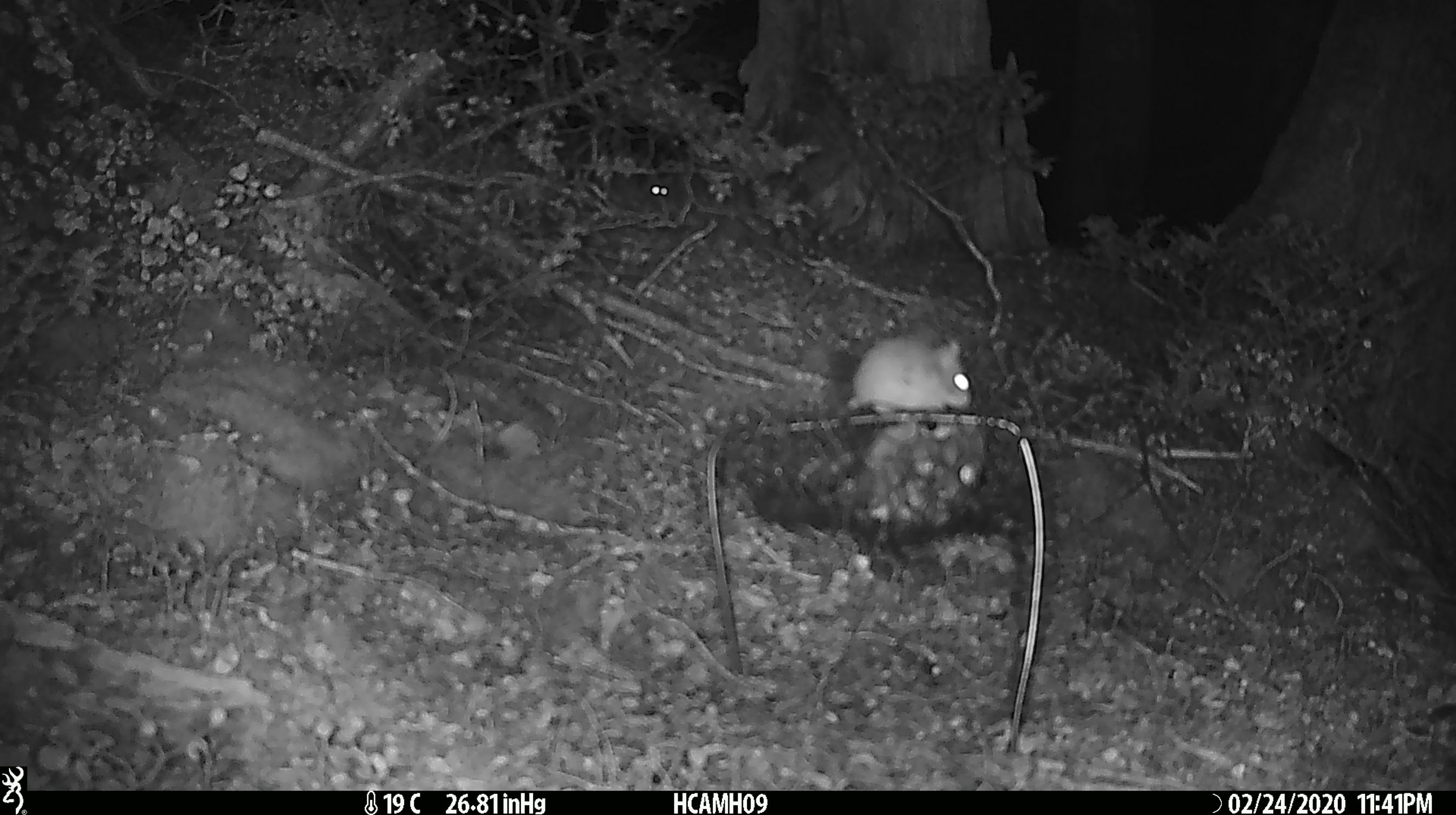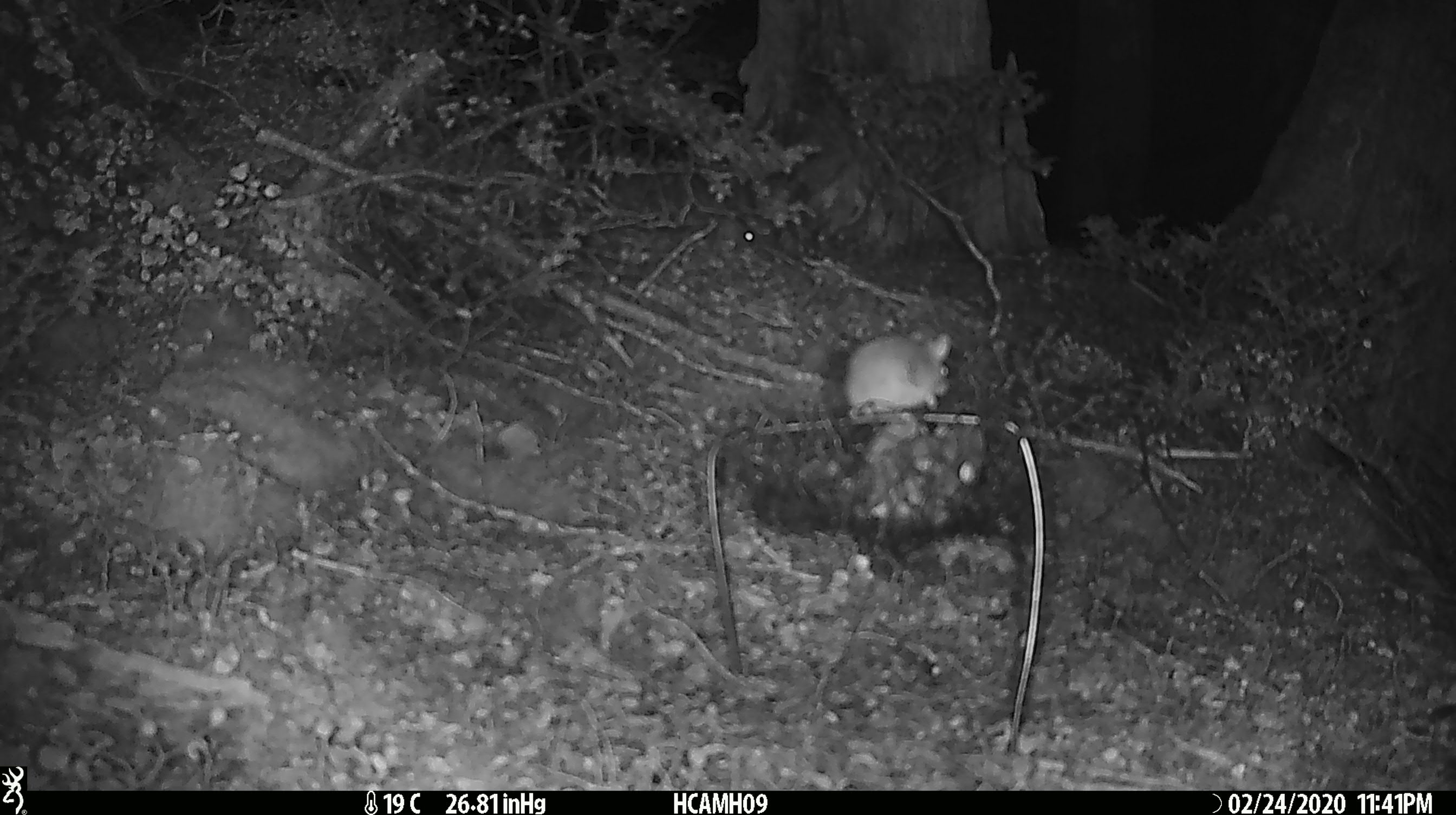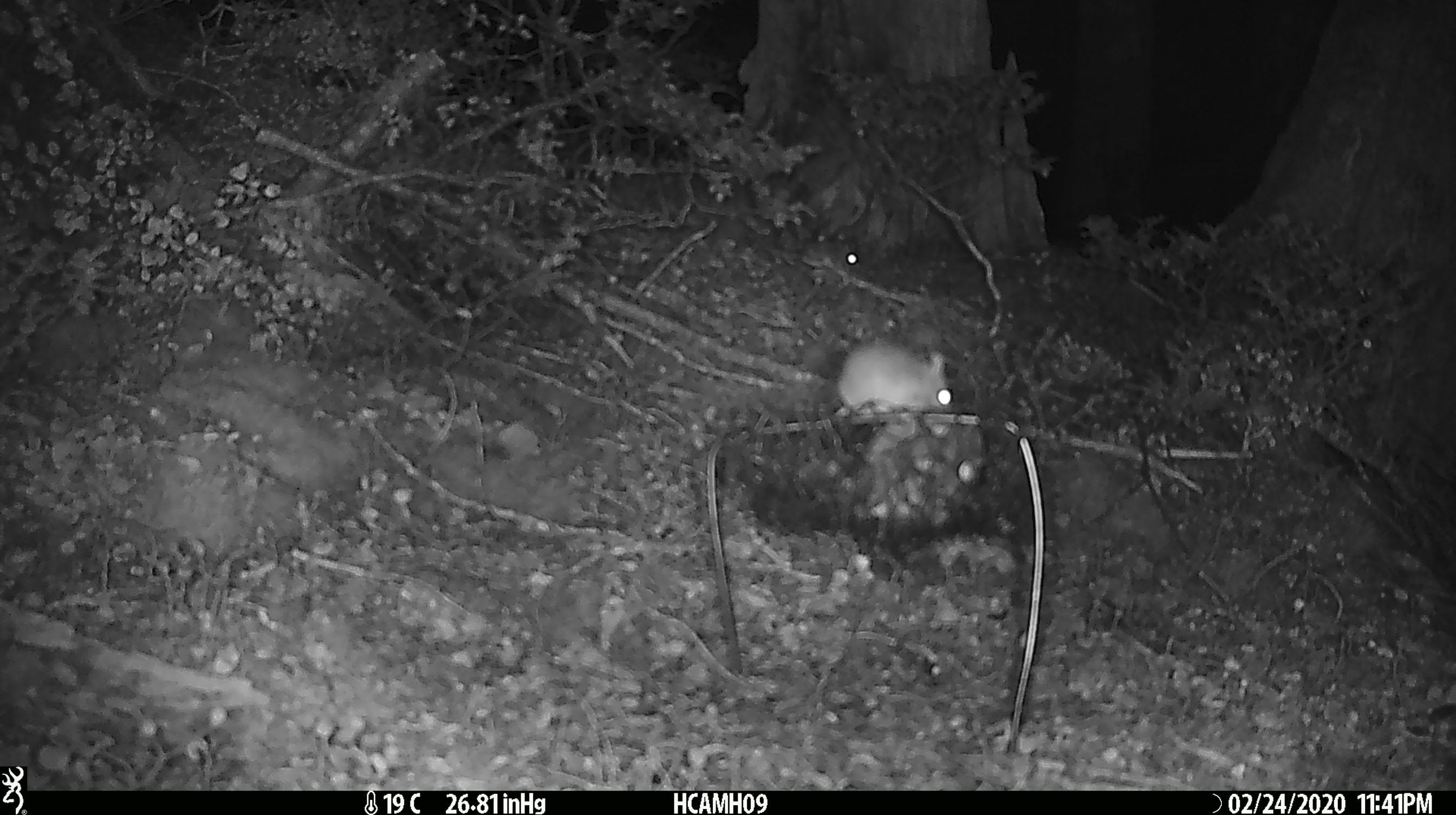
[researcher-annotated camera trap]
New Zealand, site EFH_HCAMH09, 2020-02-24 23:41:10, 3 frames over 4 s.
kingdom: Animalia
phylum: Chordata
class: Mammalia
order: Rodentia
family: Muridae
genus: Mus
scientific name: Mus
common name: mouse